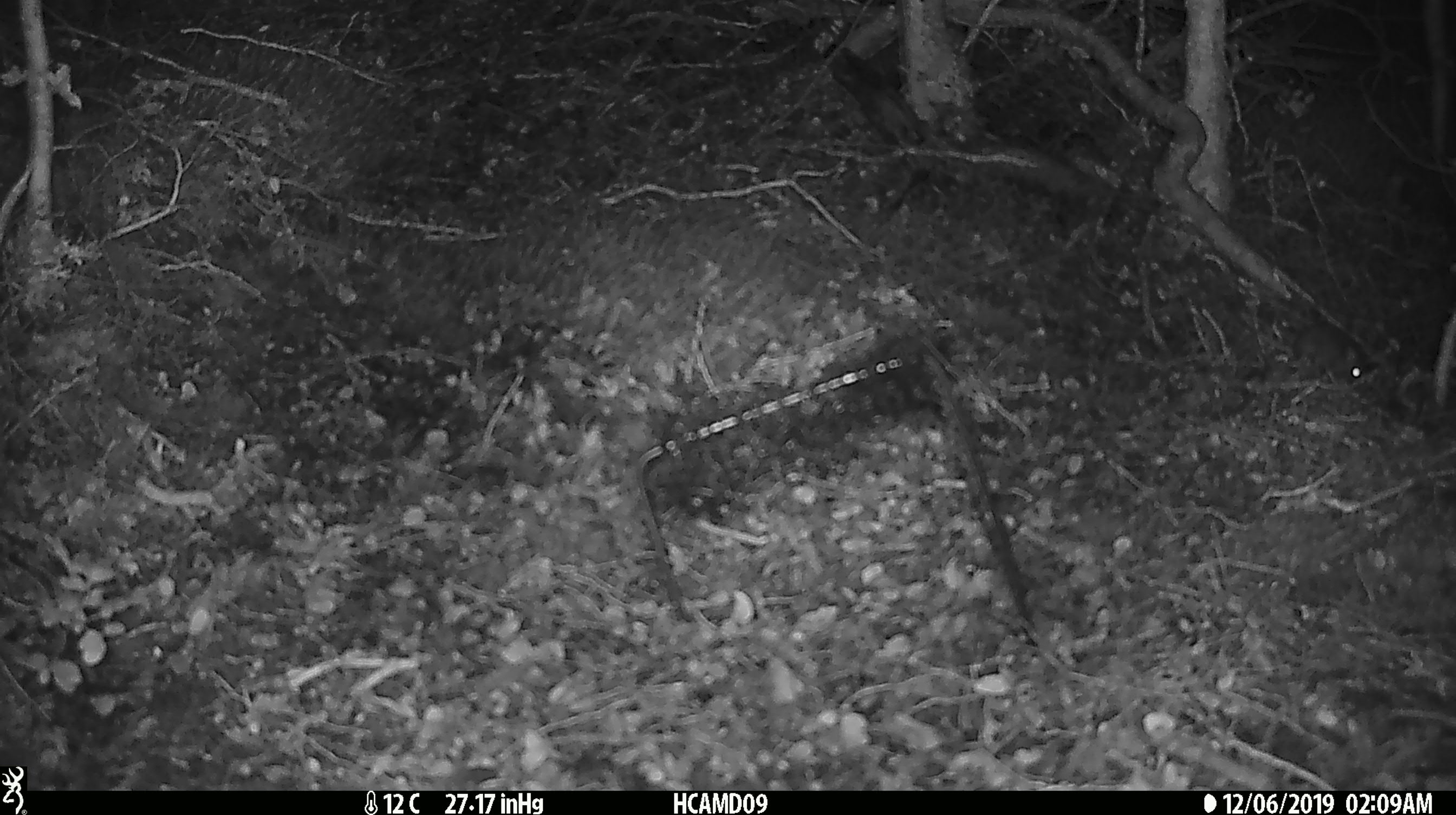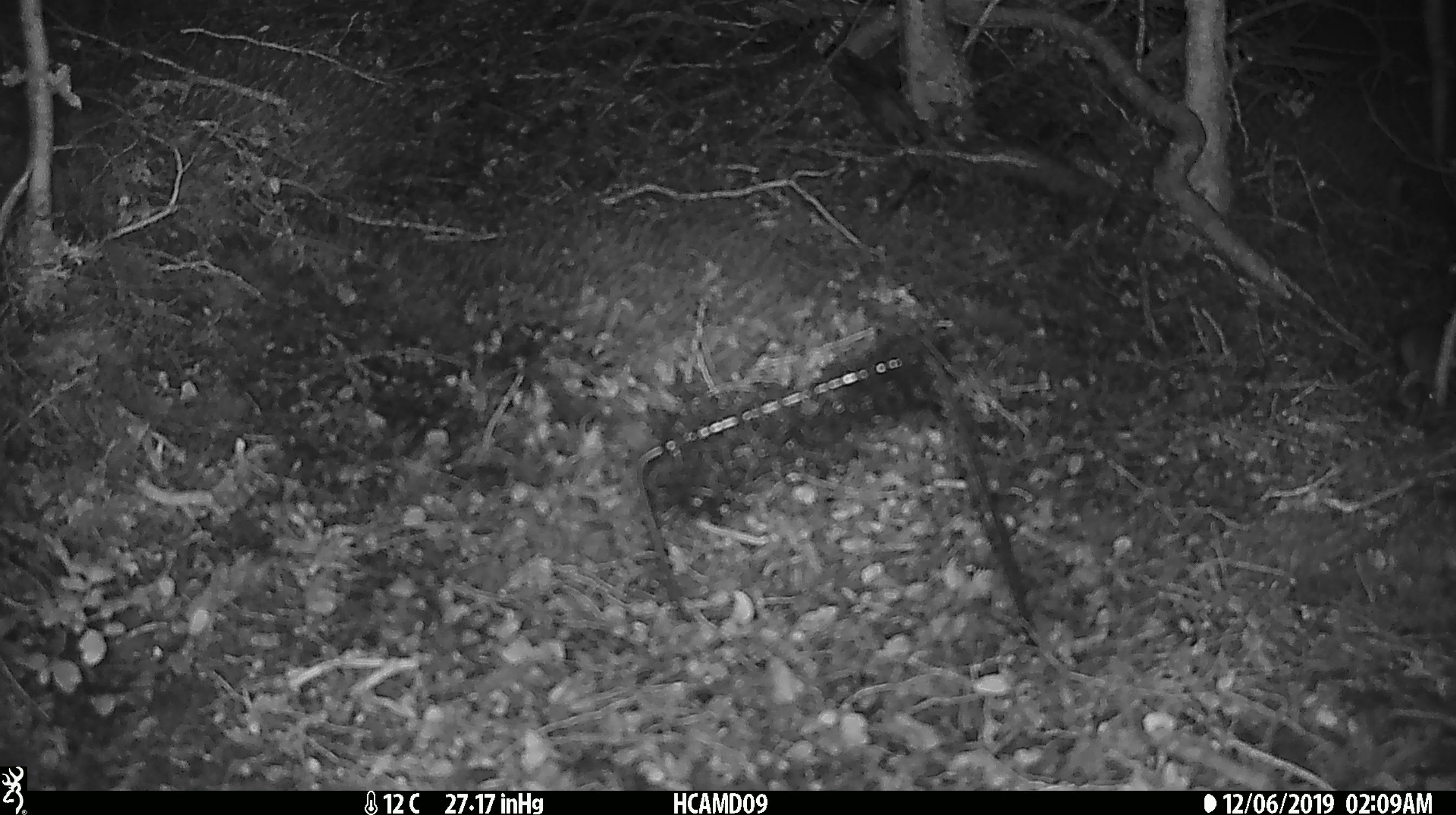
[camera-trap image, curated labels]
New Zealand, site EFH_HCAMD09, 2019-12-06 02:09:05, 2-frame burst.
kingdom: Animalia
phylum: Chordata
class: Mammalia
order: Rodentia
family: Muridae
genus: Mus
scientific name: Mus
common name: mouse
Mouse (Mus).